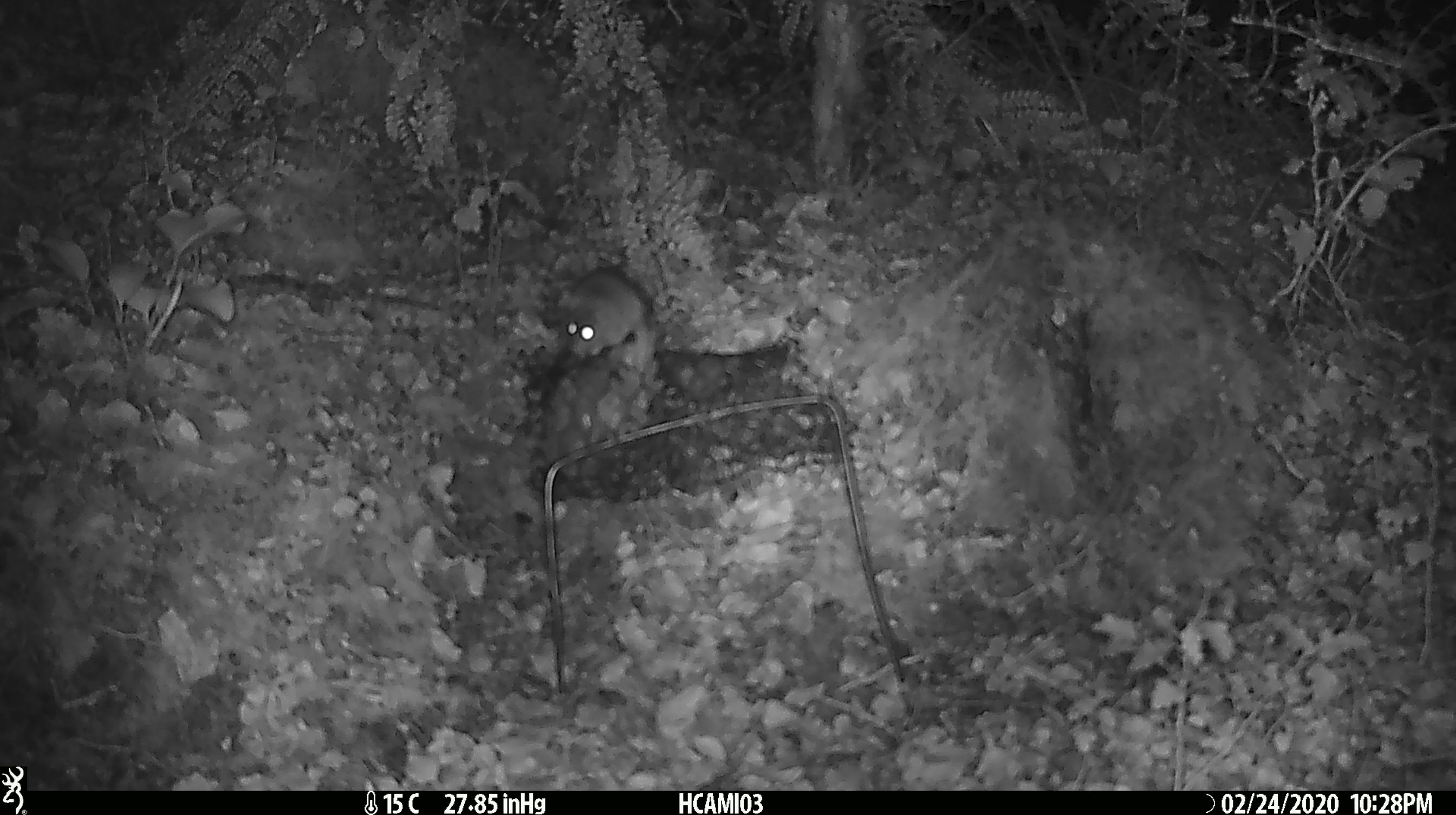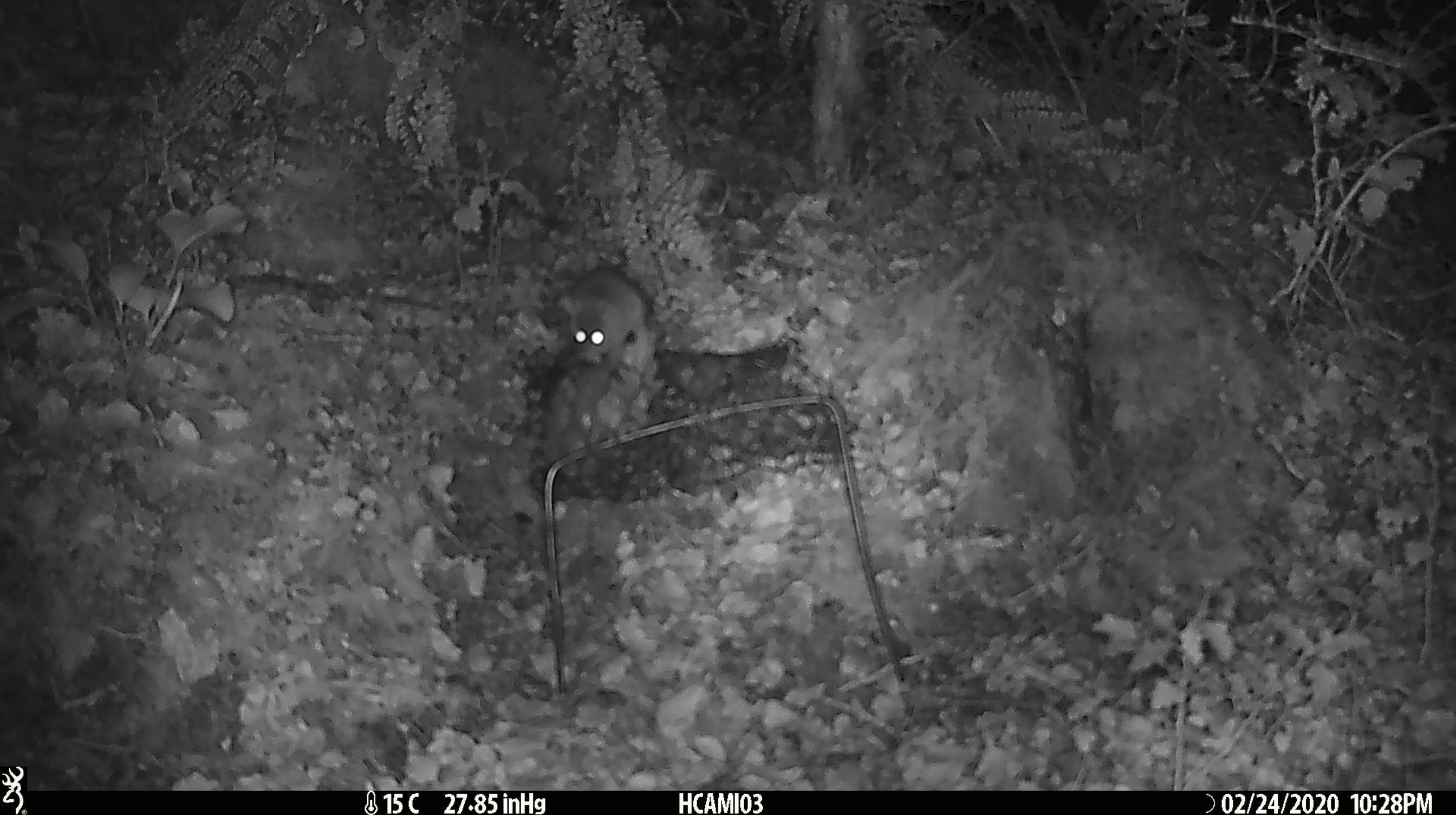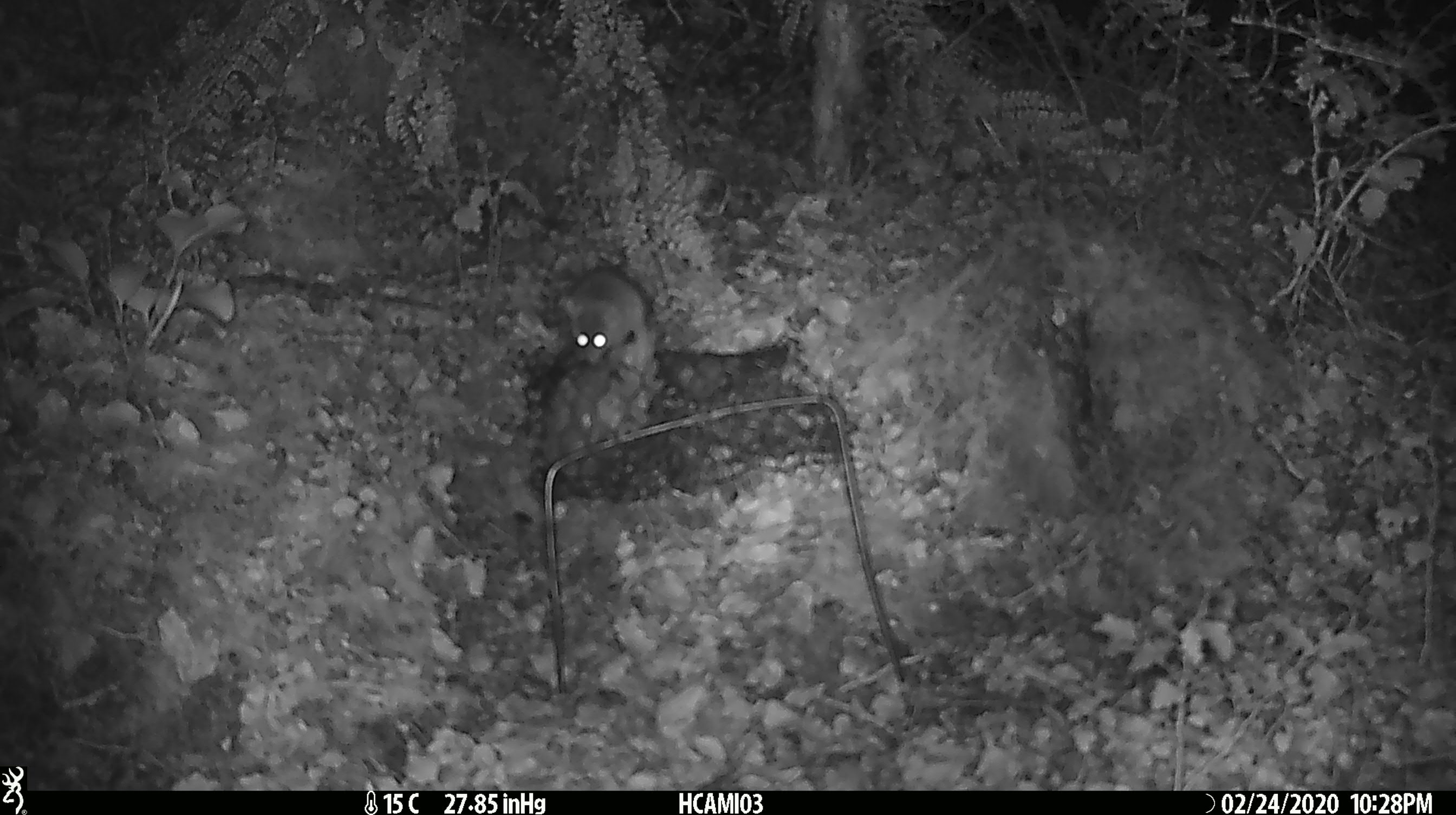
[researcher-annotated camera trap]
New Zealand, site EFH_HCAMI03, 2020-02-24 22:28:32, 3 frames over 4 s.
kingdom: Animalia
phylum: Chordata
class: Mammalia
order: Rodentia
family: Muridae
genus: Mus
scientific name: Mus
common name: mouse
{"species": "mouse (Mus)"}